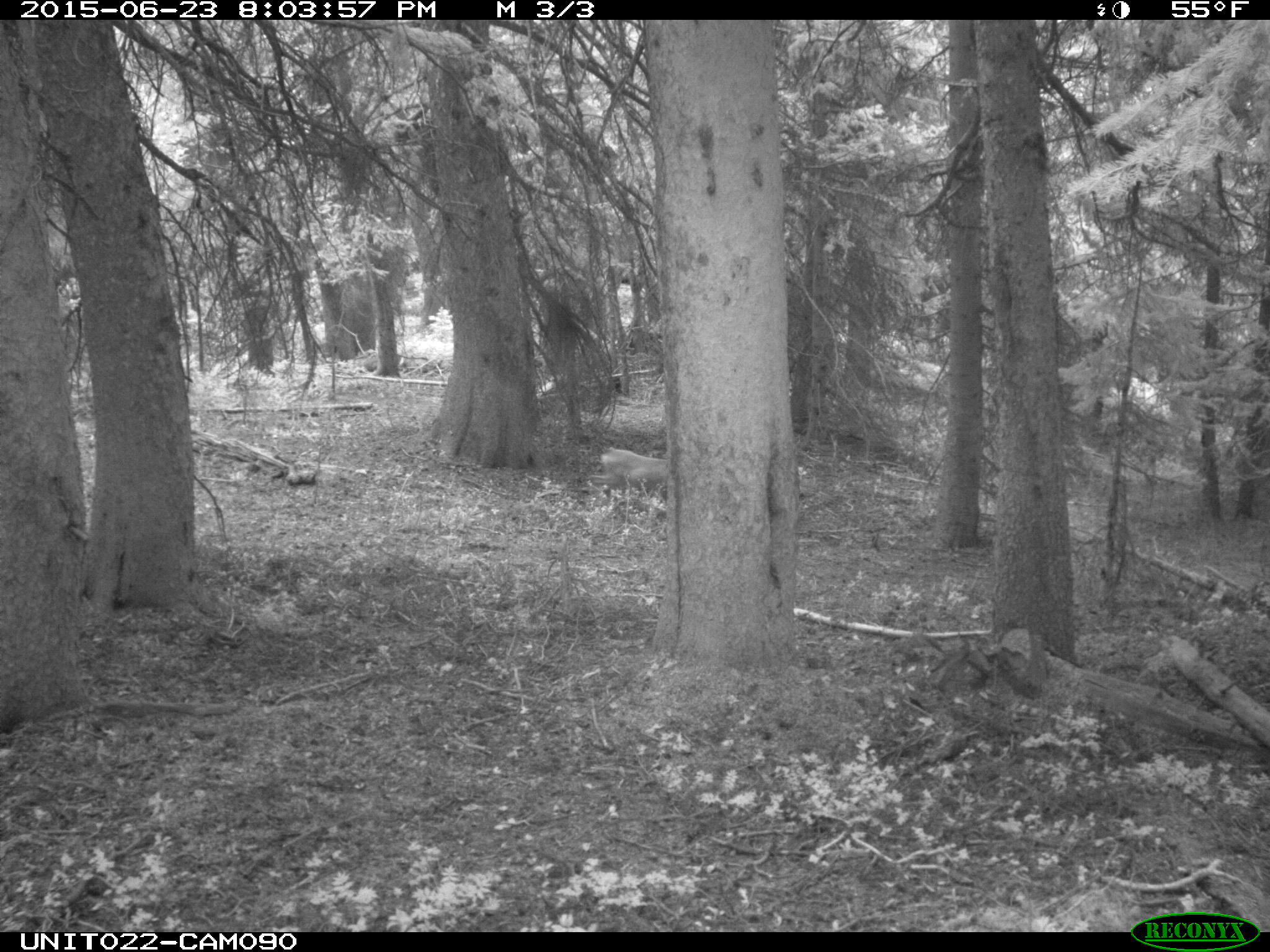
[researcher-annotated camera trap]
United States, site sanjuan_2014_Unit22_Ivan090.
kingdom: Animalia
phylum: Chordata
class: Mammalia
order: Artiodactyla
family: Cervidae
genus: Odocoileus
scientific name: Odocoileus hemionus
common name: mule deer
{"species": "Odocoileus hemionus (mule deer)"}